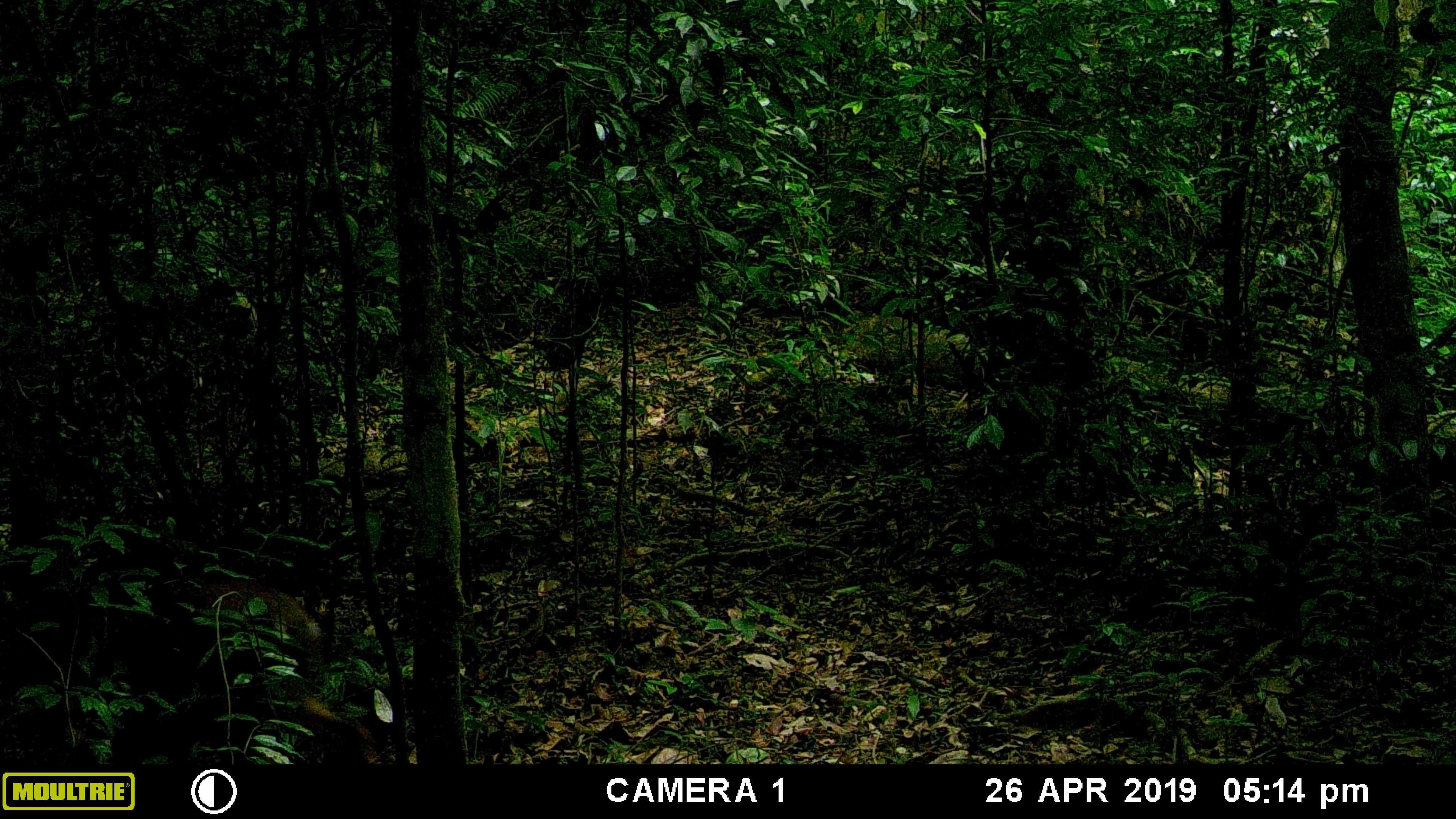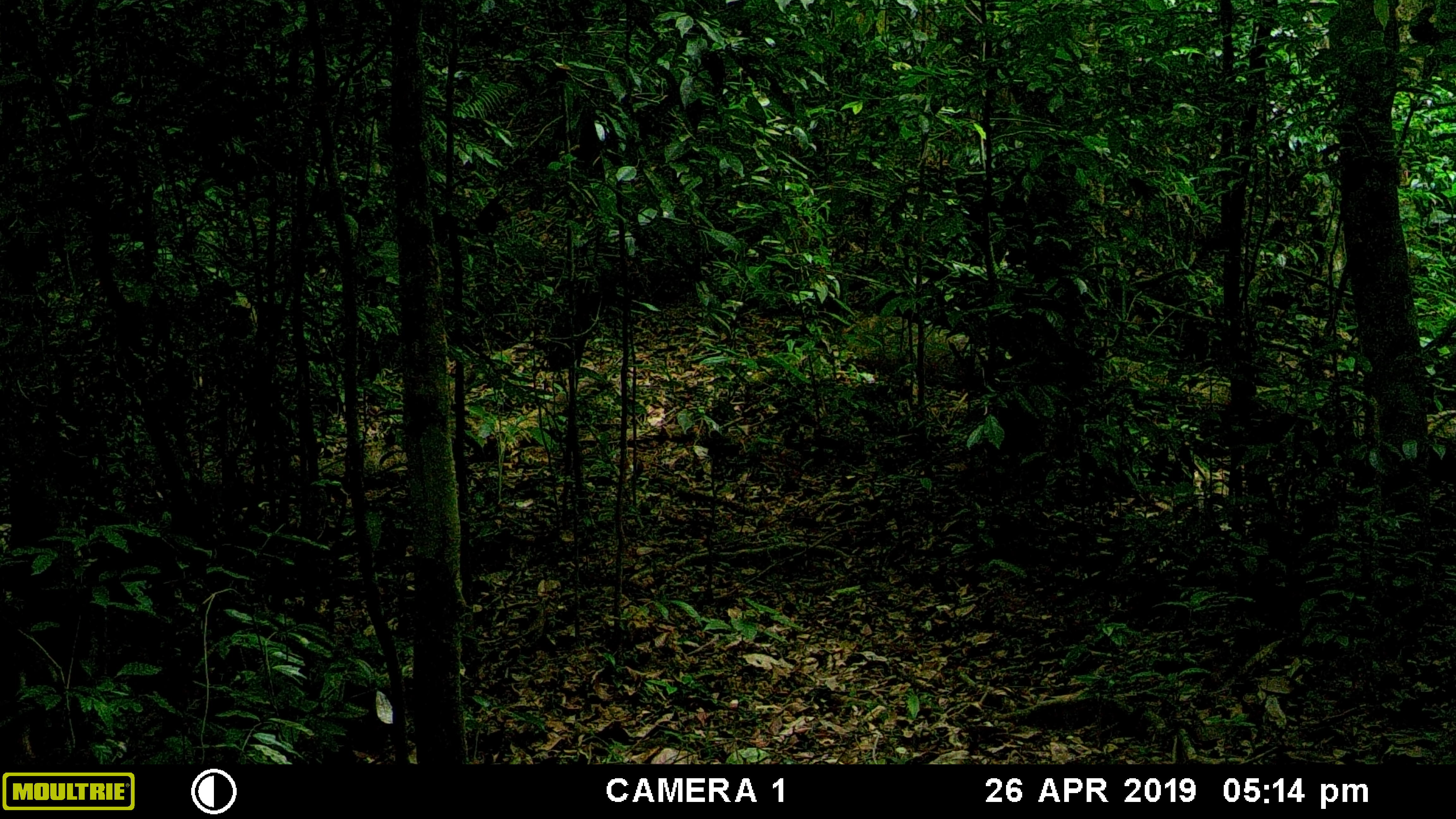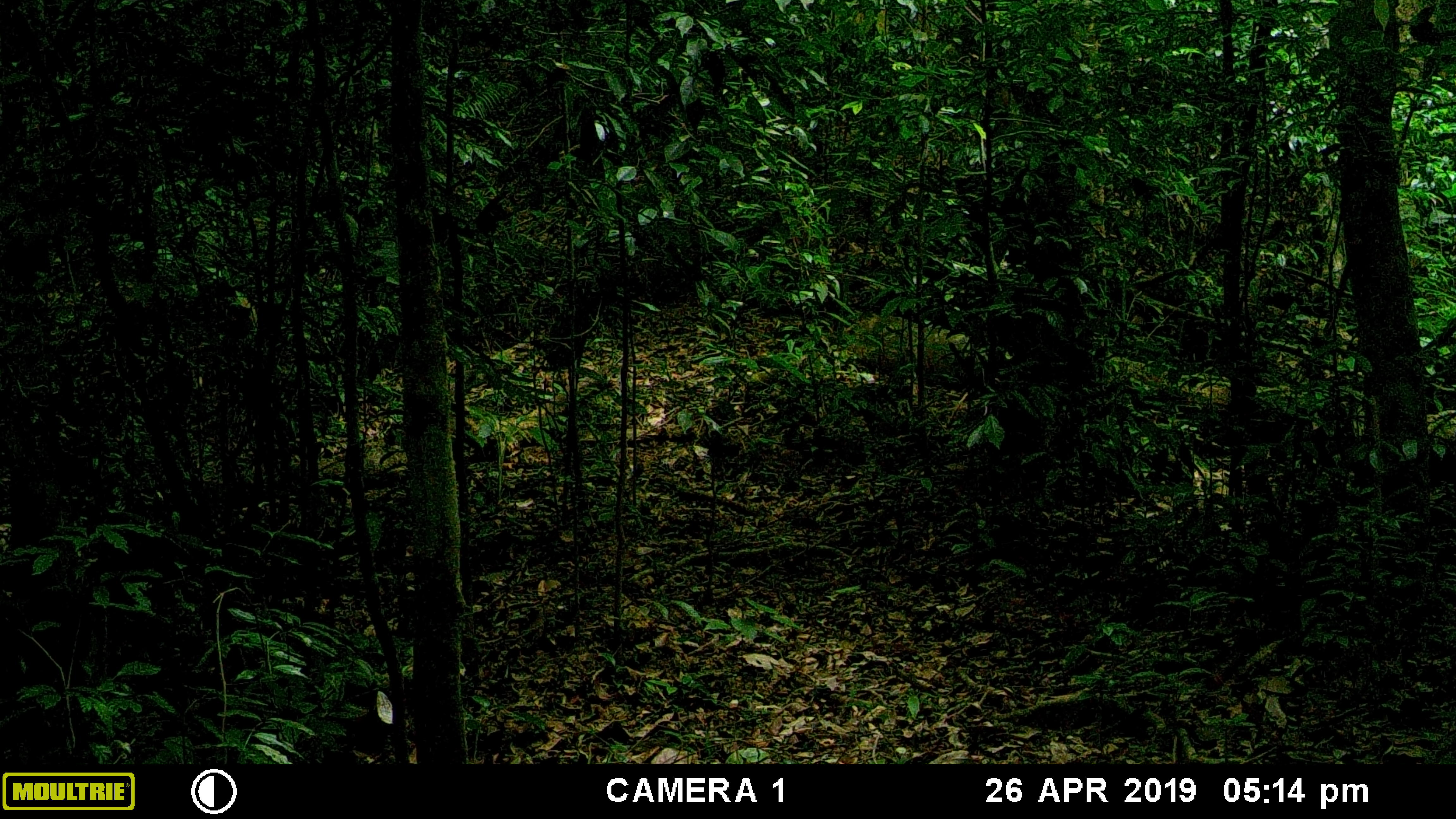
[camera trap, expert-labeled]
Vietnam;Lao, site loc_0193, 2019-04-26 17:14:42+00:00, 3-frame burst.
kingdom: Animalia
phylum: Chordata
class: Mammalia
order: Artiodactyla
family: Cervidae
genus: Muntiacus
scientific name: Muntiacus vuquangensis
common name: large-antlered muntjac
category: large antlered muntjac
Large antlered muntjac (large-antlered muntjac) (Muntiacus vuquangensis). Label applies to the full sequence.